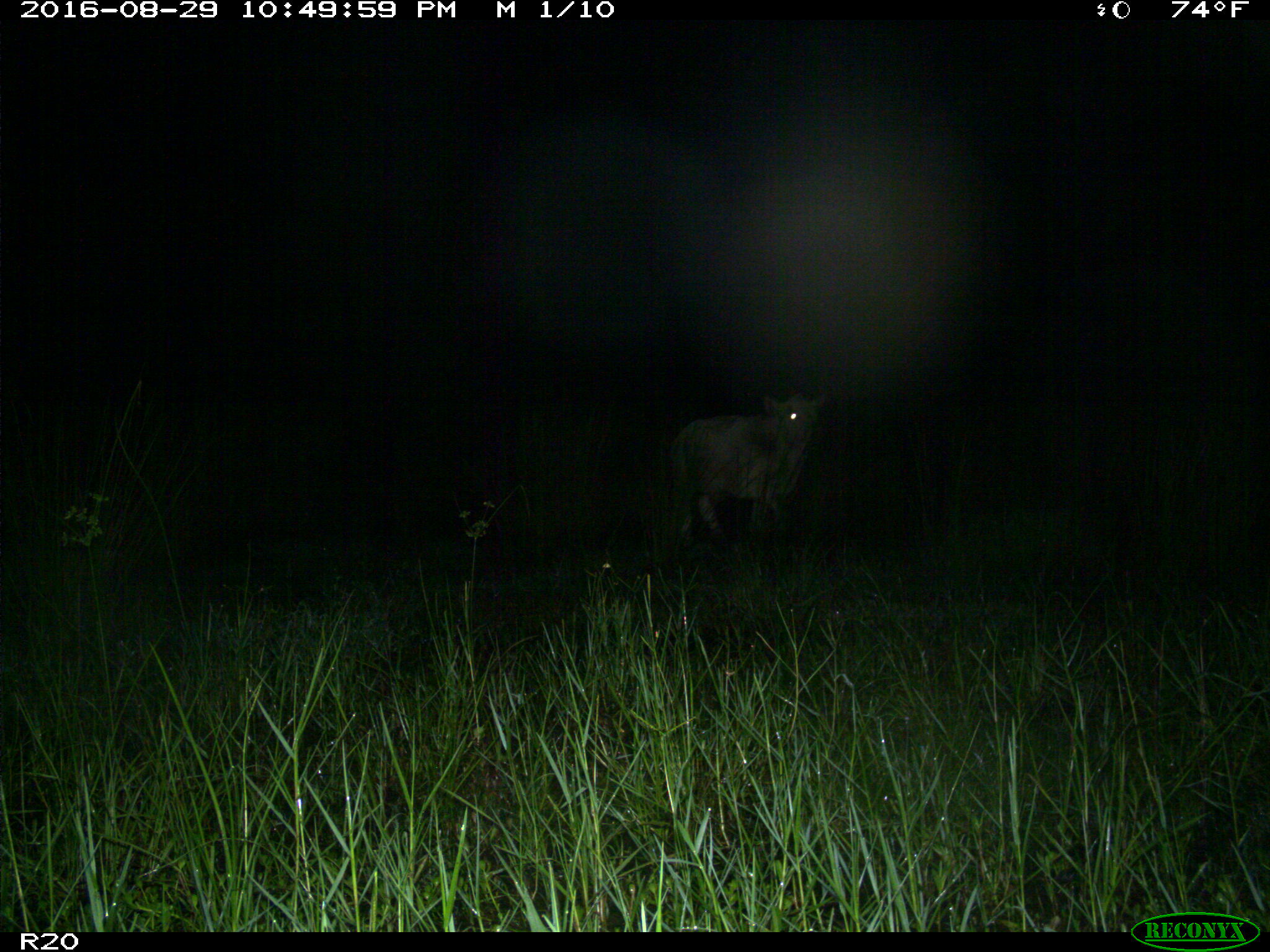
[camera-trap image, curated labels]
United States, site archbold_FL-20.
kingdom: Animalia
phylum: Chordata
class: Mammalia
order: Artiodactyla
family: Bovidae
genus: Bos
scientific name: Bos taurus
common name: domestic cow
Bos taurus (domestic cow).